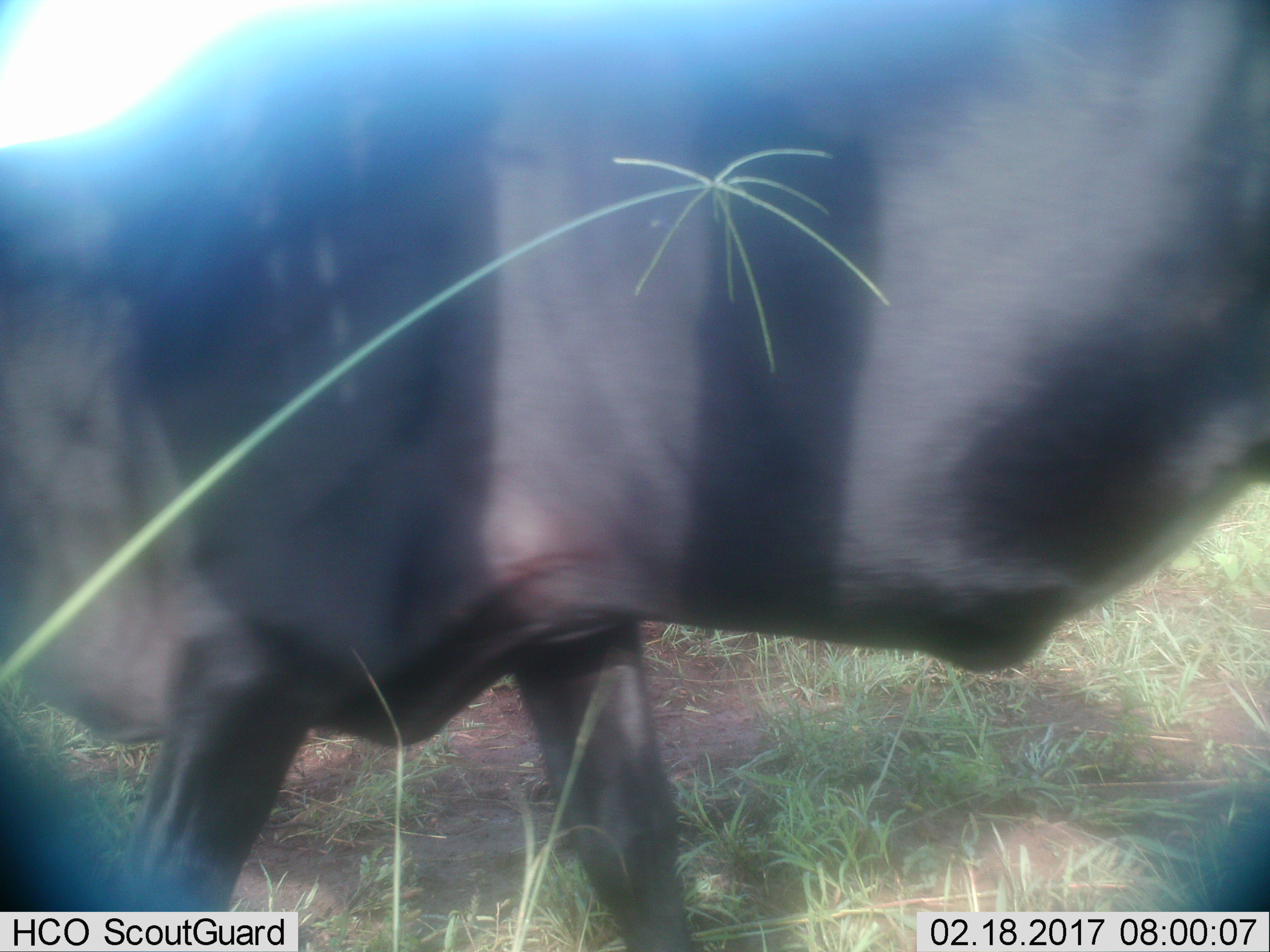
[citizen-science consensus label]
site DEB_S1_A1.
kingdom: Animalia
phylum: Chordata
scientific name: Vertebrata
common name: domestic animal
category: domesticanimal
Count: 1.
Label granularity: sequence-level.